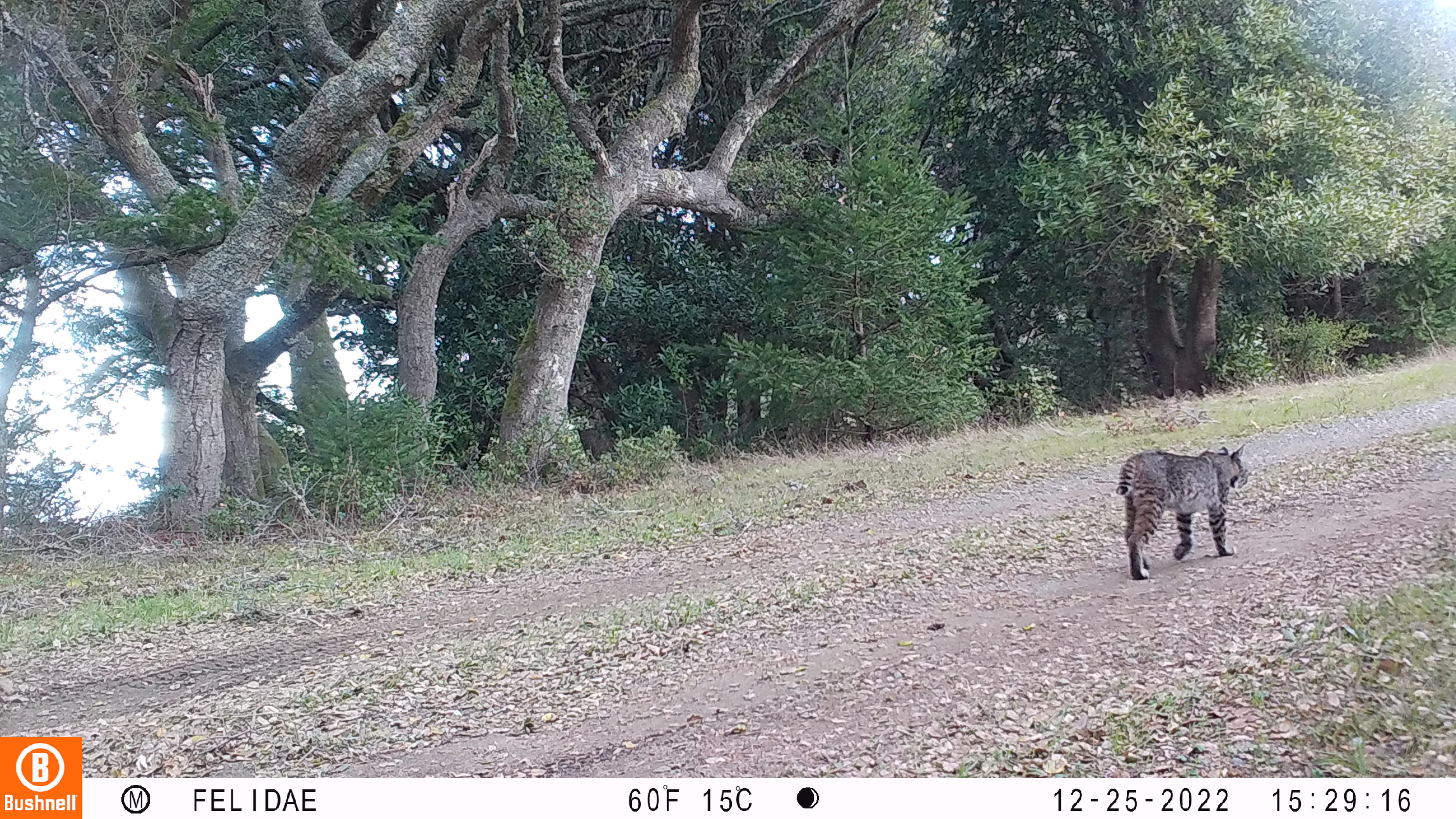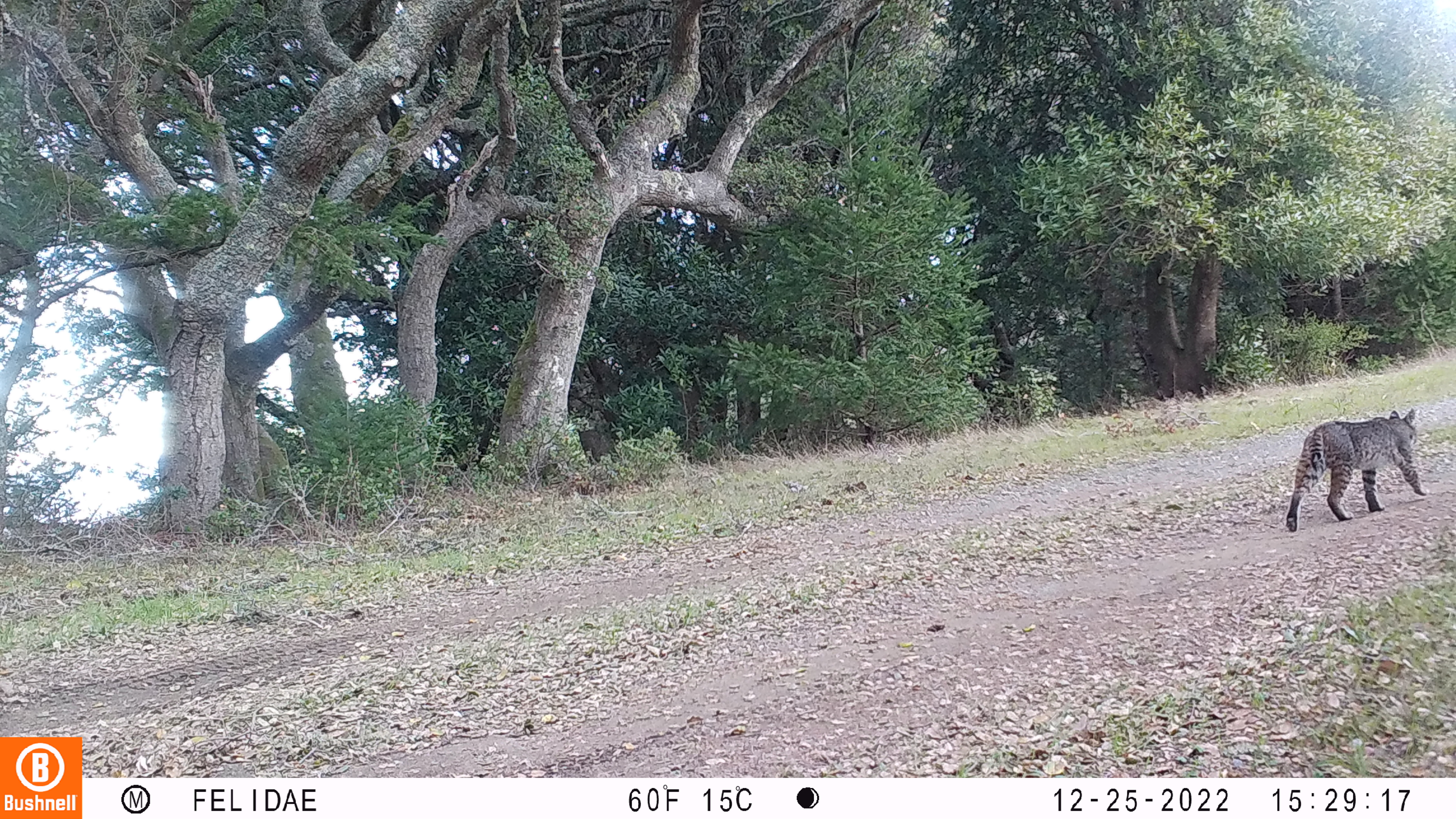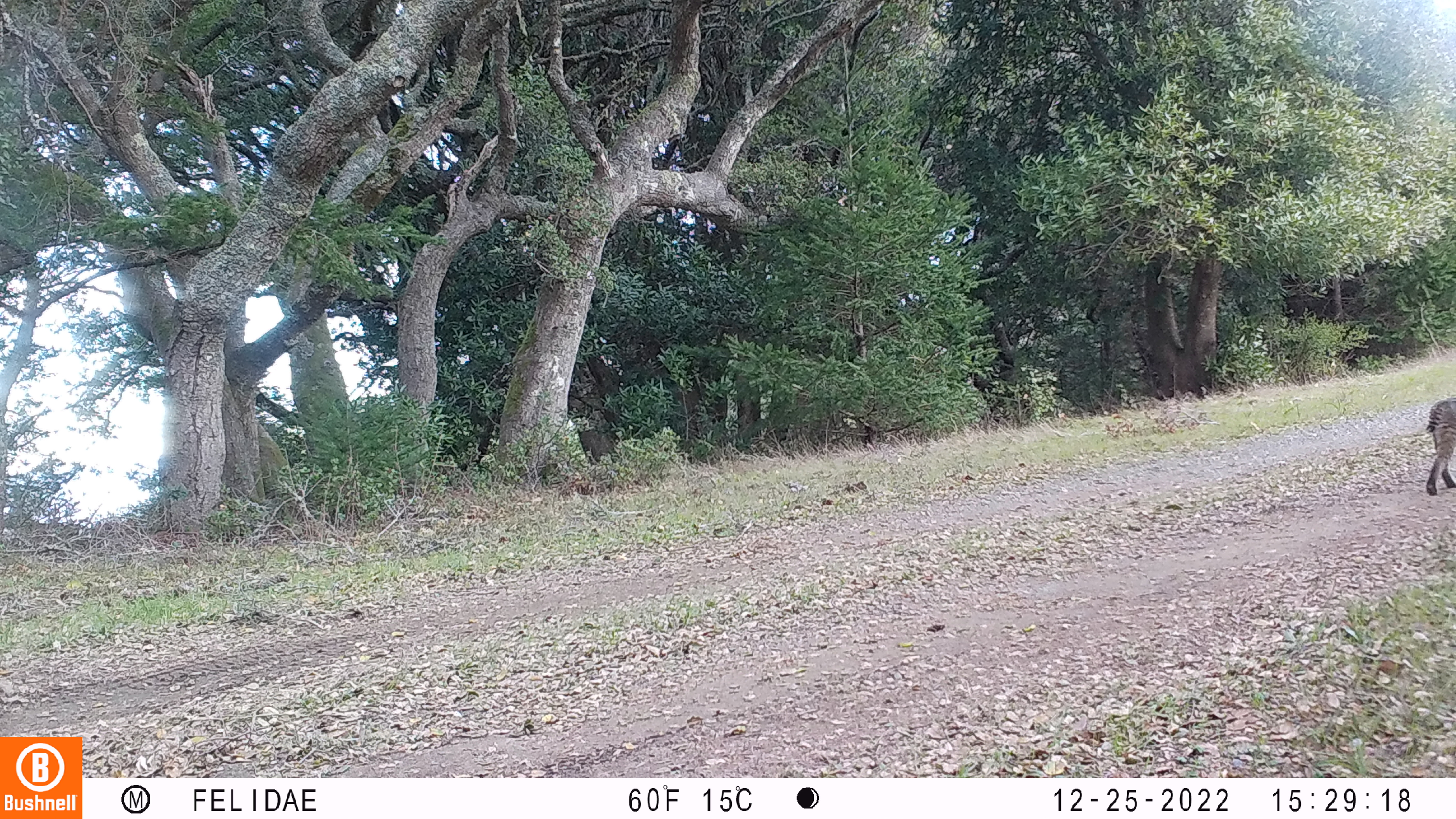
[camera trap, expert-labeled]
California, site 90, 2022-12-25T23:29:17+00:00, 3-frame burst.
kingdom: Animalia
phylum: Chordata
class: Mammalia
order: Carnivora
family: Felidae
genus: Lynx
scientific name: Lynx rufus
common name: bobcat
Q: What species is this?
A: Bobcat (Lynx rufus).